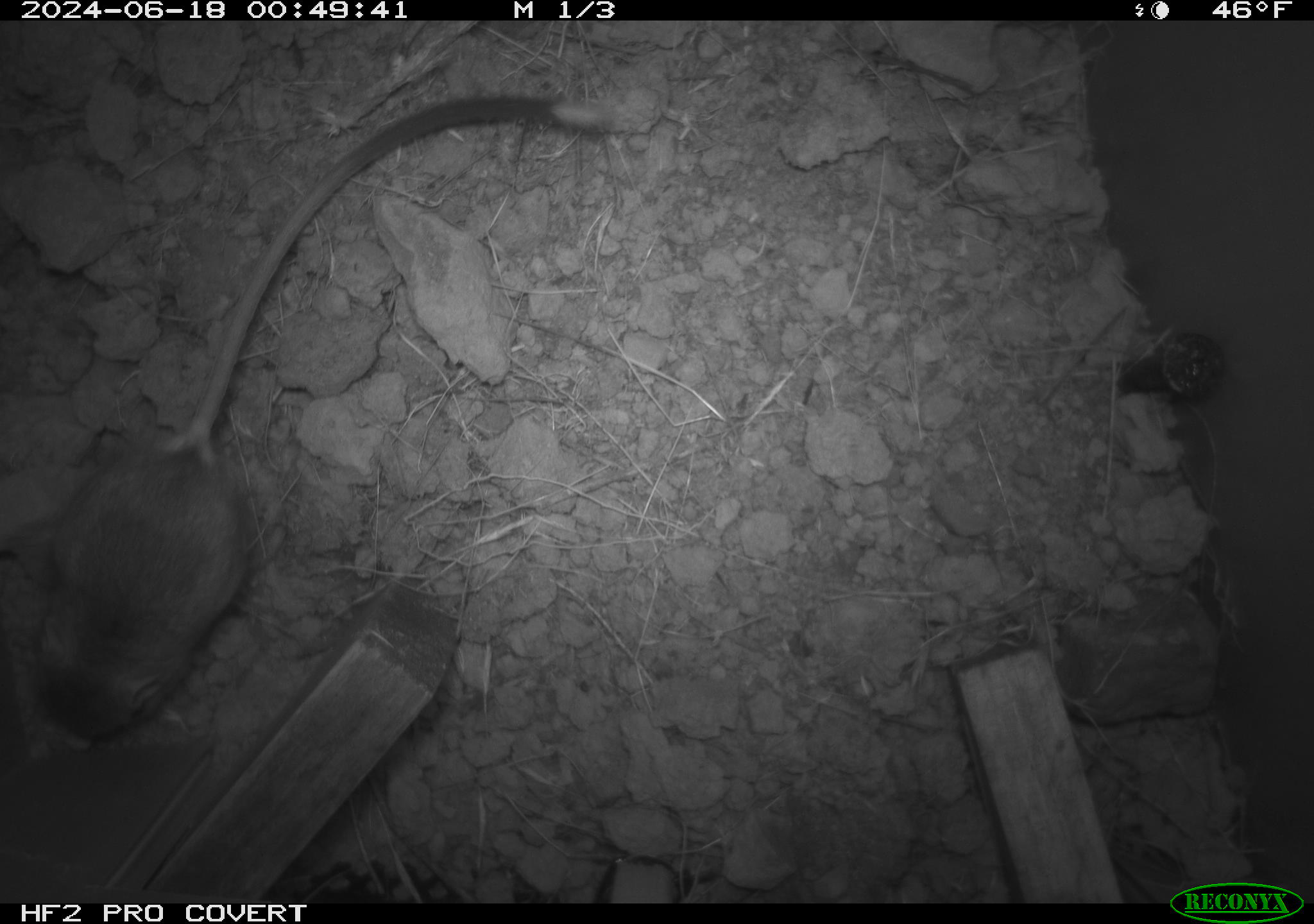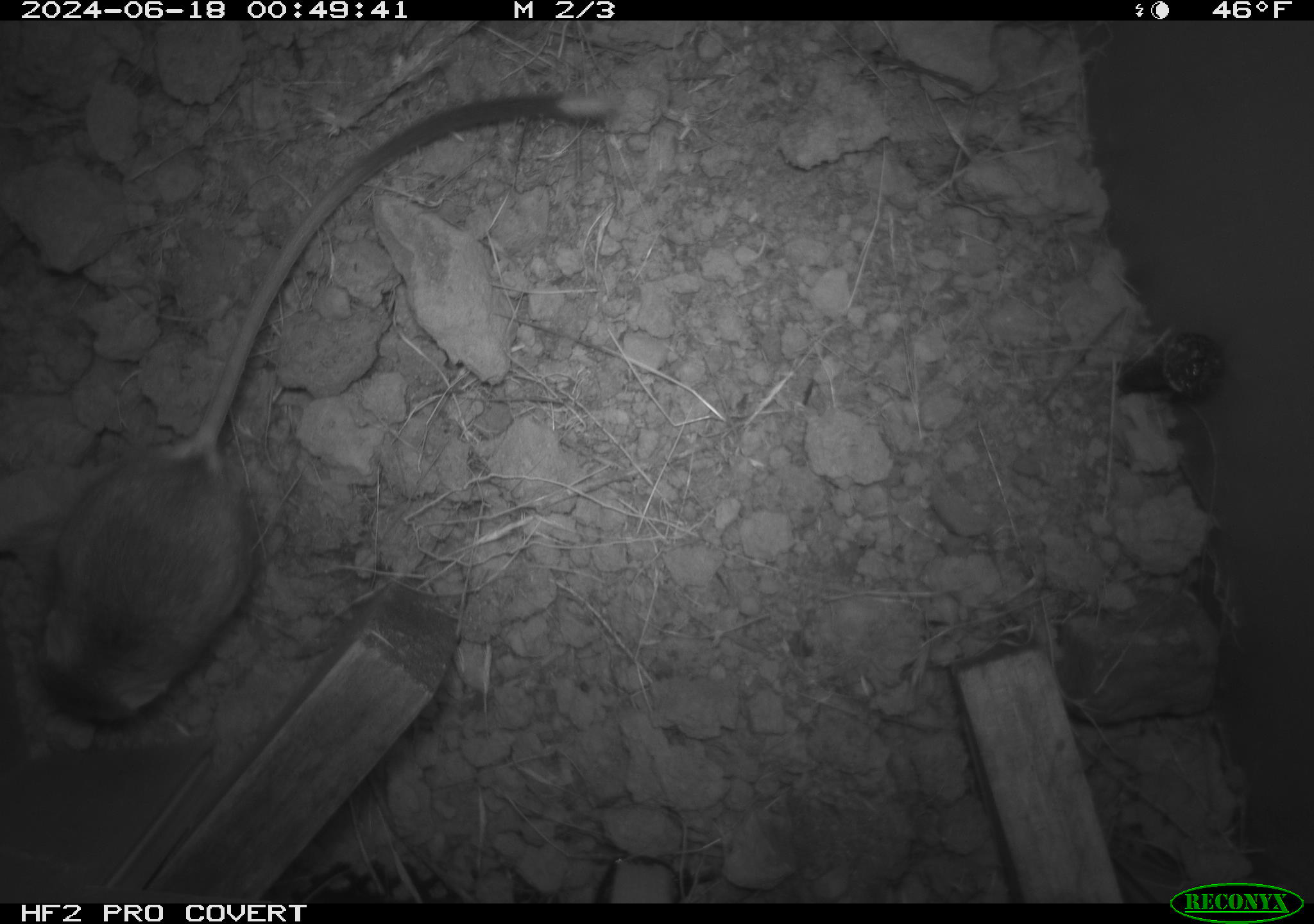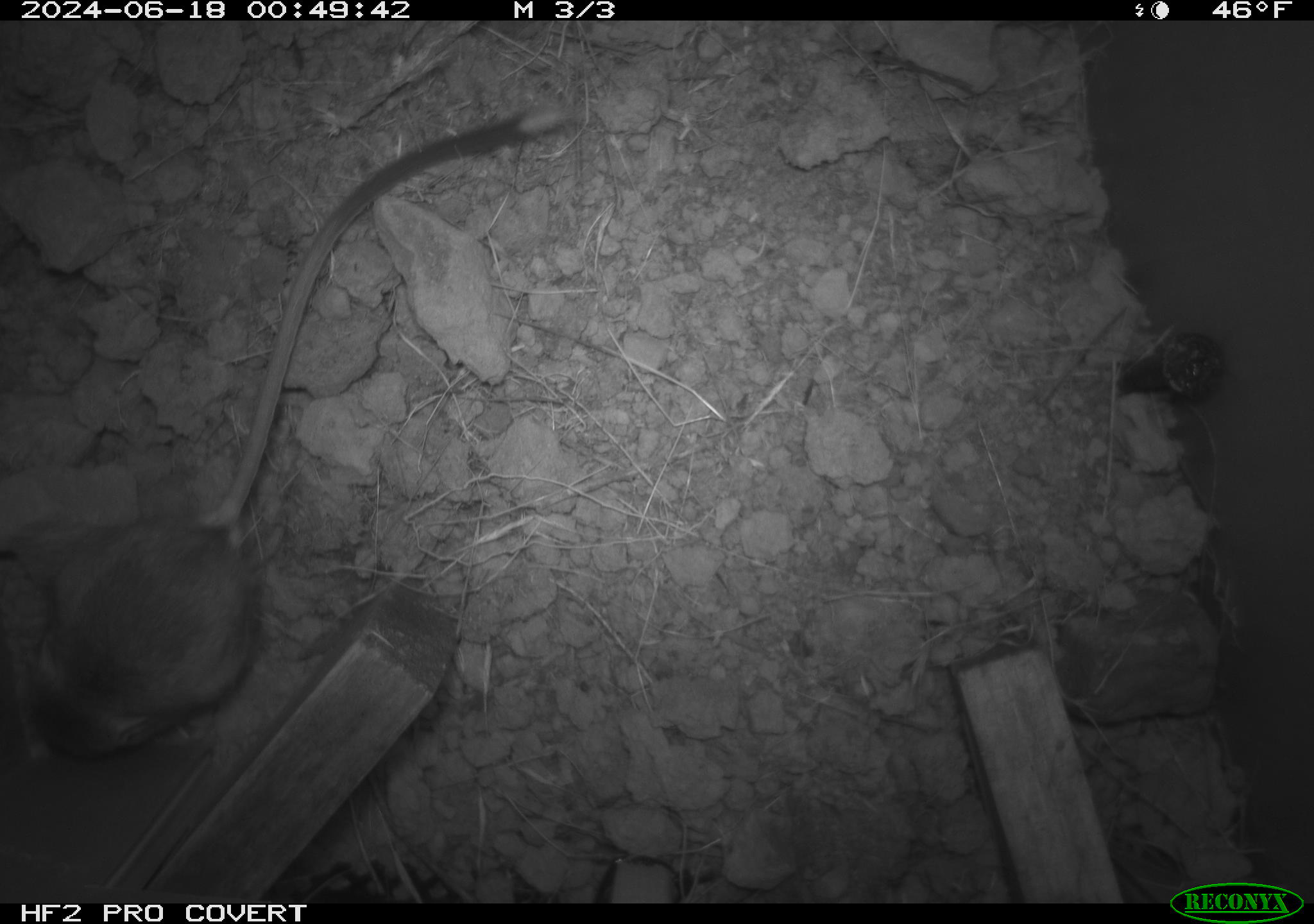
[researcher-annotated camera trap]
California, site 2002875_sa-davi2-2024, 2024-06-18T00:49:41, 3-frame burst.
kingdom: Animalia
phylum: Chordata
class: Mammalia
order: Rodentia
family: Heteromyidae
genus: Dipodomys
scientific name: Dipodomys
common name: kangaroo rats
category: dipodomys species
Dipodomys species (kangaroo rats) (Dipodomys).